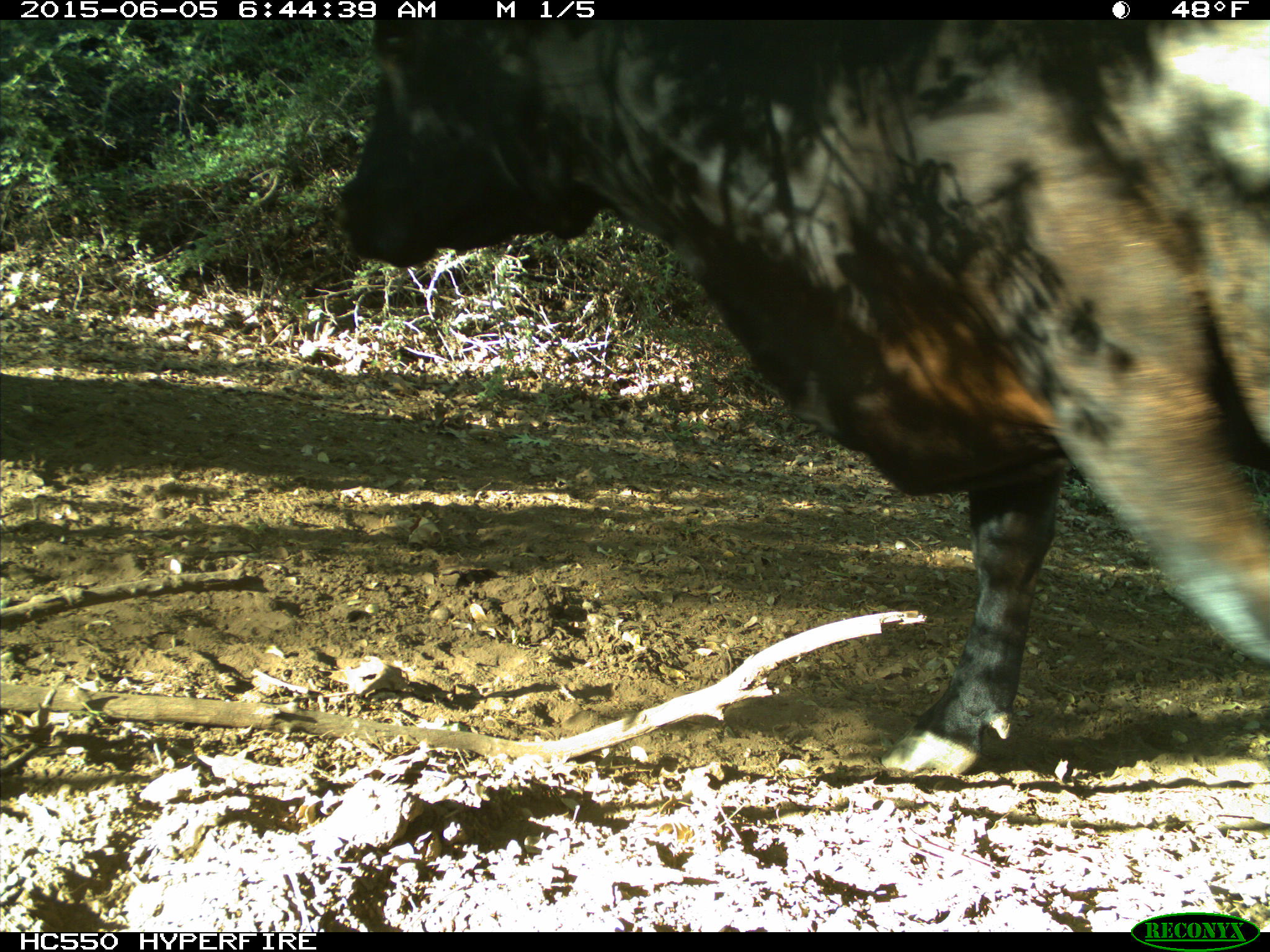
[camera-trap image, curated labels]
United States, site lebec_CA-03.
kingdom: Animalia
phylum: Chordata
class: Mammalia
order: Artiodactyla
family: Bovidae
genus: Bos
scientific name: Bos taurus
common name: domestic cow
Bos taurus (domestic cow).